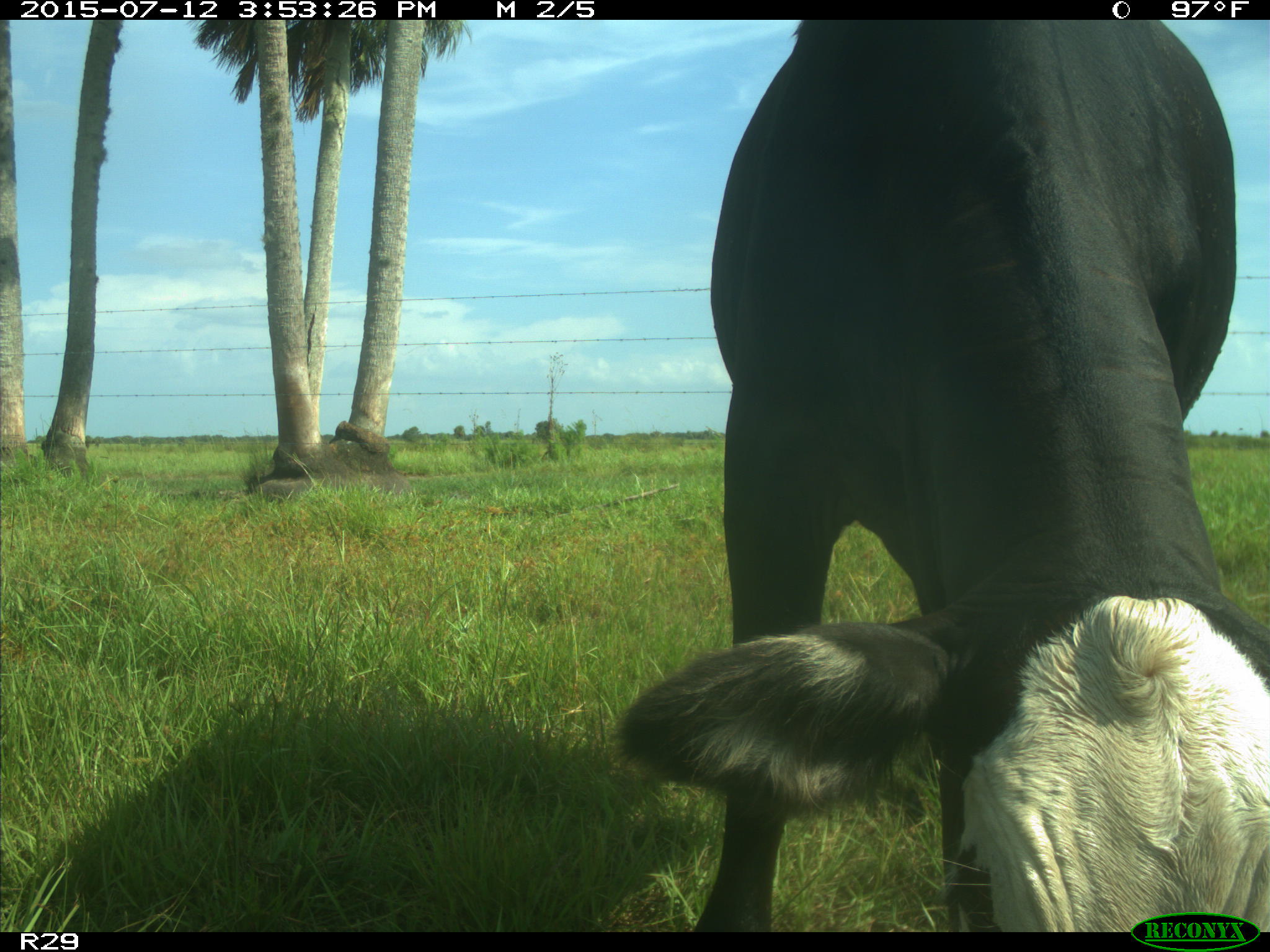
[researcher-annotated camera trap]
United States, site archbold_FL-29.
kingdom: Animalia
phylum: Chordata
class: Mammalia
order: Artiodactyla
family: Bovidae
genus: Bos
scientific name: Bos taurus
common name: domestic cow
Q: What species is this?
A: Bos taurus (domestic cow).